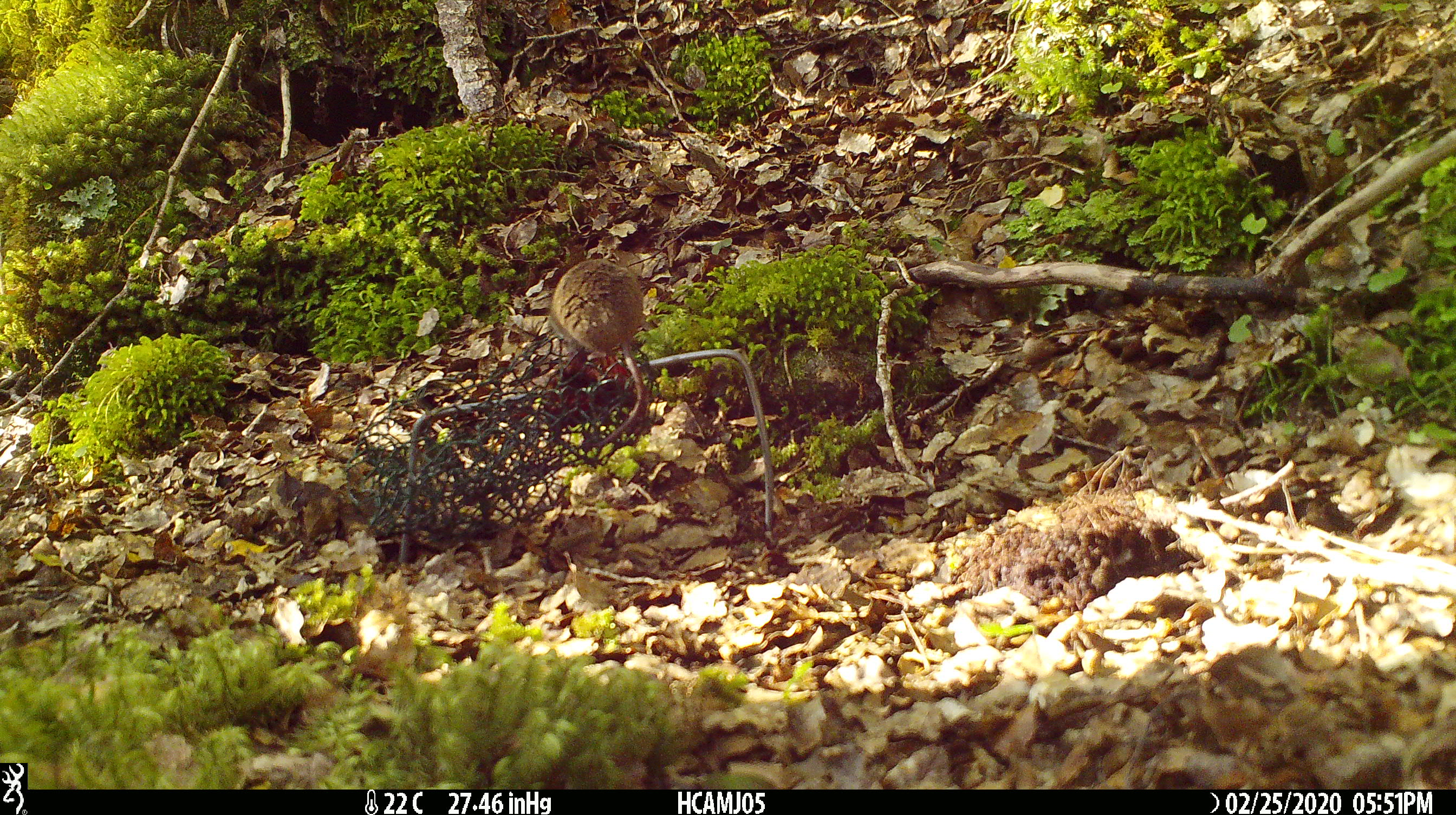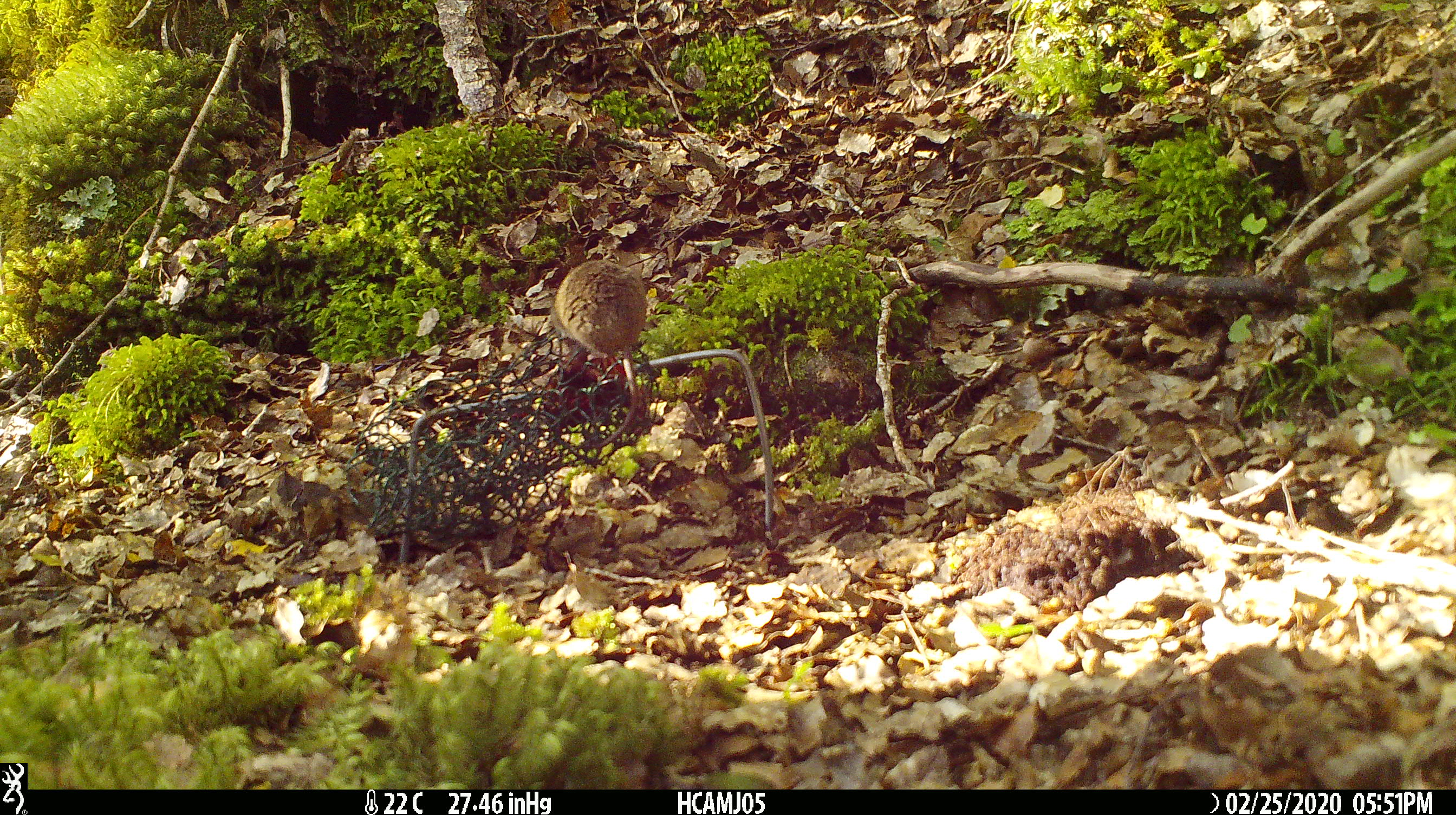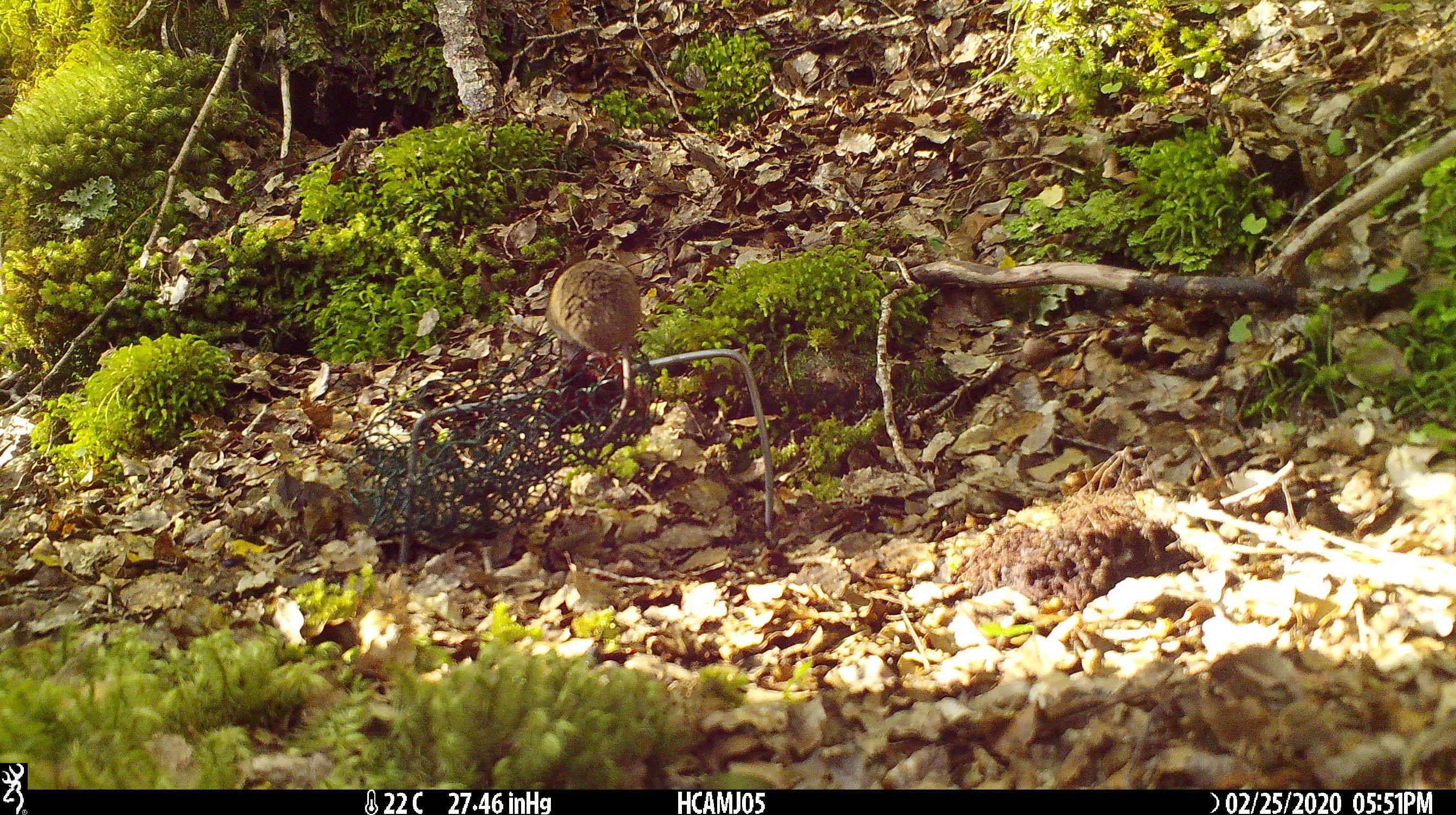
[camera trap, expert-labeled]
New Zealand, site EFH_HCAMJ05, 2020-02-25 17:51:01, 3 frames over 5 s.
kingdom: Animalia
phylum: Chordata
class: Mammalia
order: Rodentia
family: Muridae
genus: Mus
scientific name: Mus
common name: mouse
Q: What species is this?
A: Mouse (Mus).